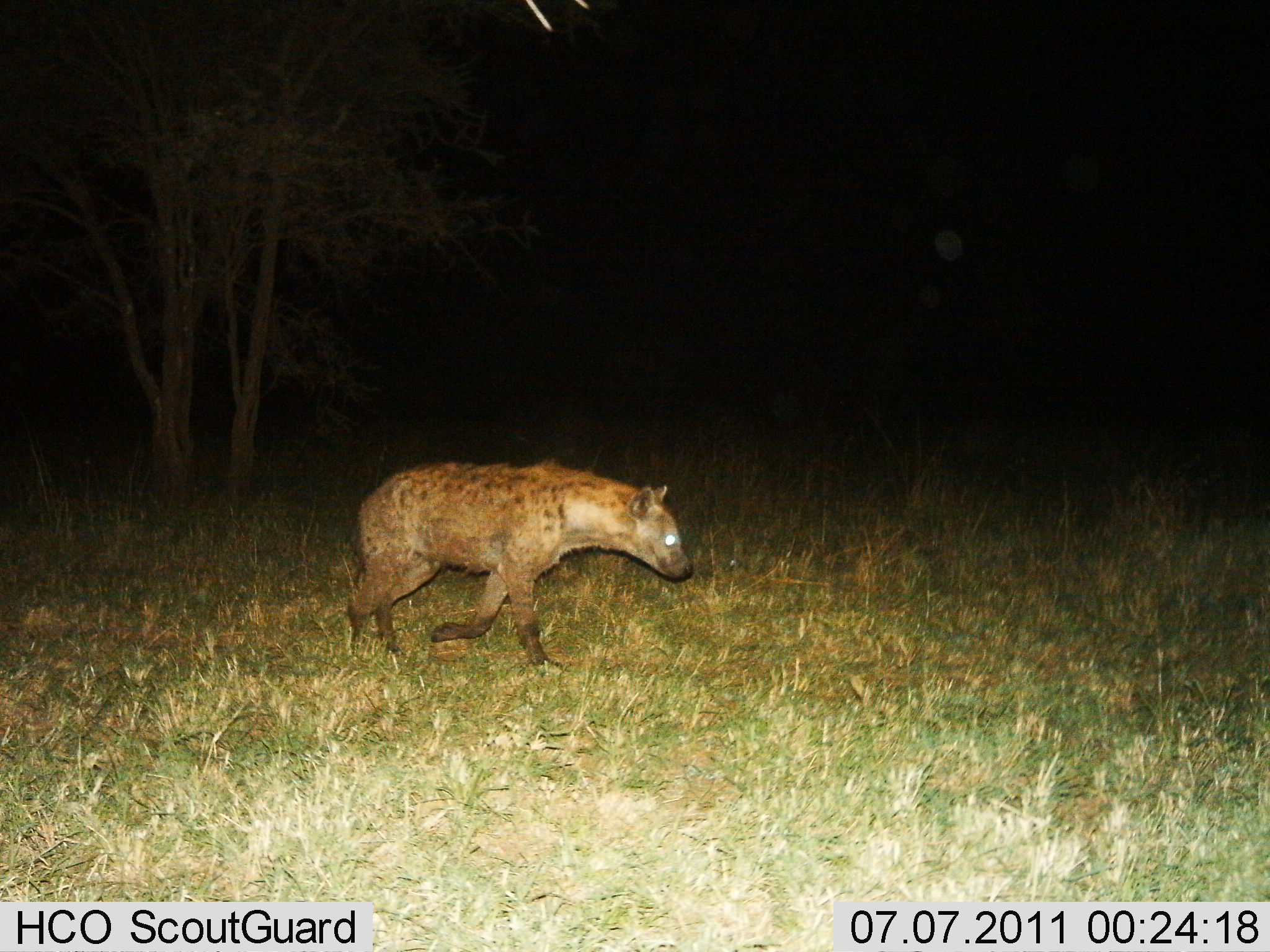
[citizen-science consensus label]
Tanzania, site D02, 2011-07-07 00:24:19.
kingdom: Animalia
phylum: Chordata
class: Mammalia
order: Carnivora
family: Hyaenidae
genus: Crocuta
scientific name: Crocuta crocuta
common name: spotted hyena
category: hyenaspotted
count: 1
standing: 0%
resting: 0%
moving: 100%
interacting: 0%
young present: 0%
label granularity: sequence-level